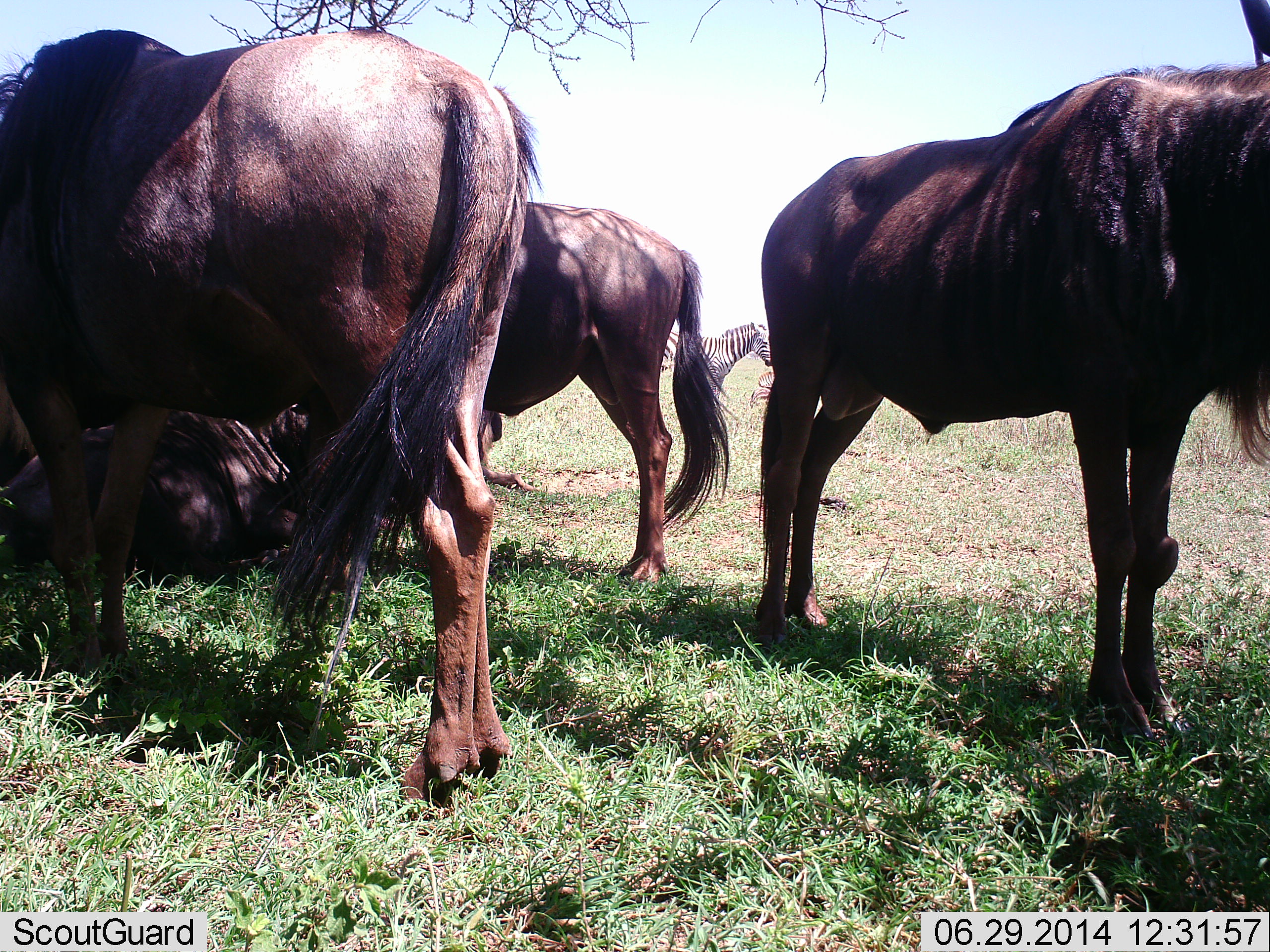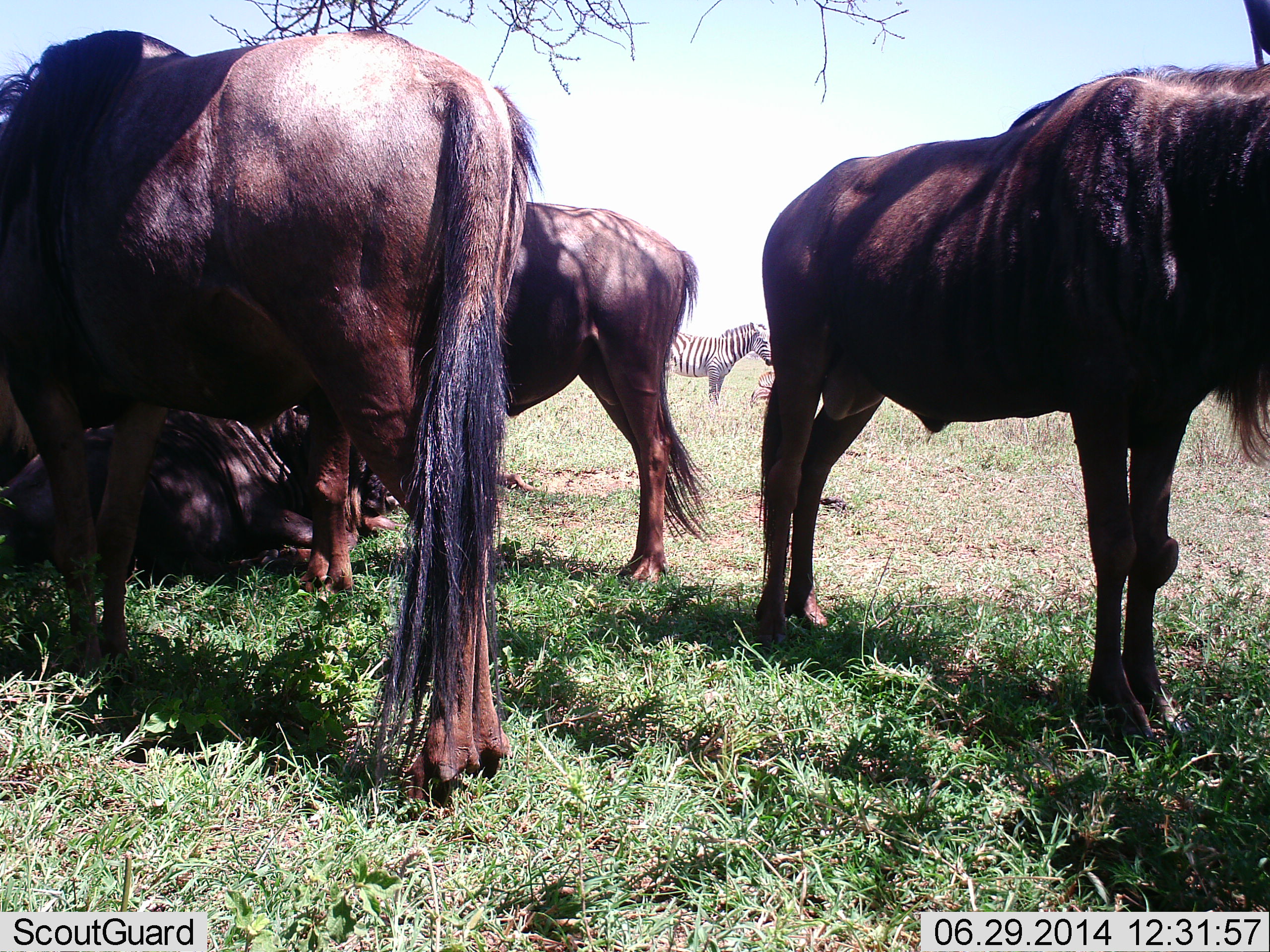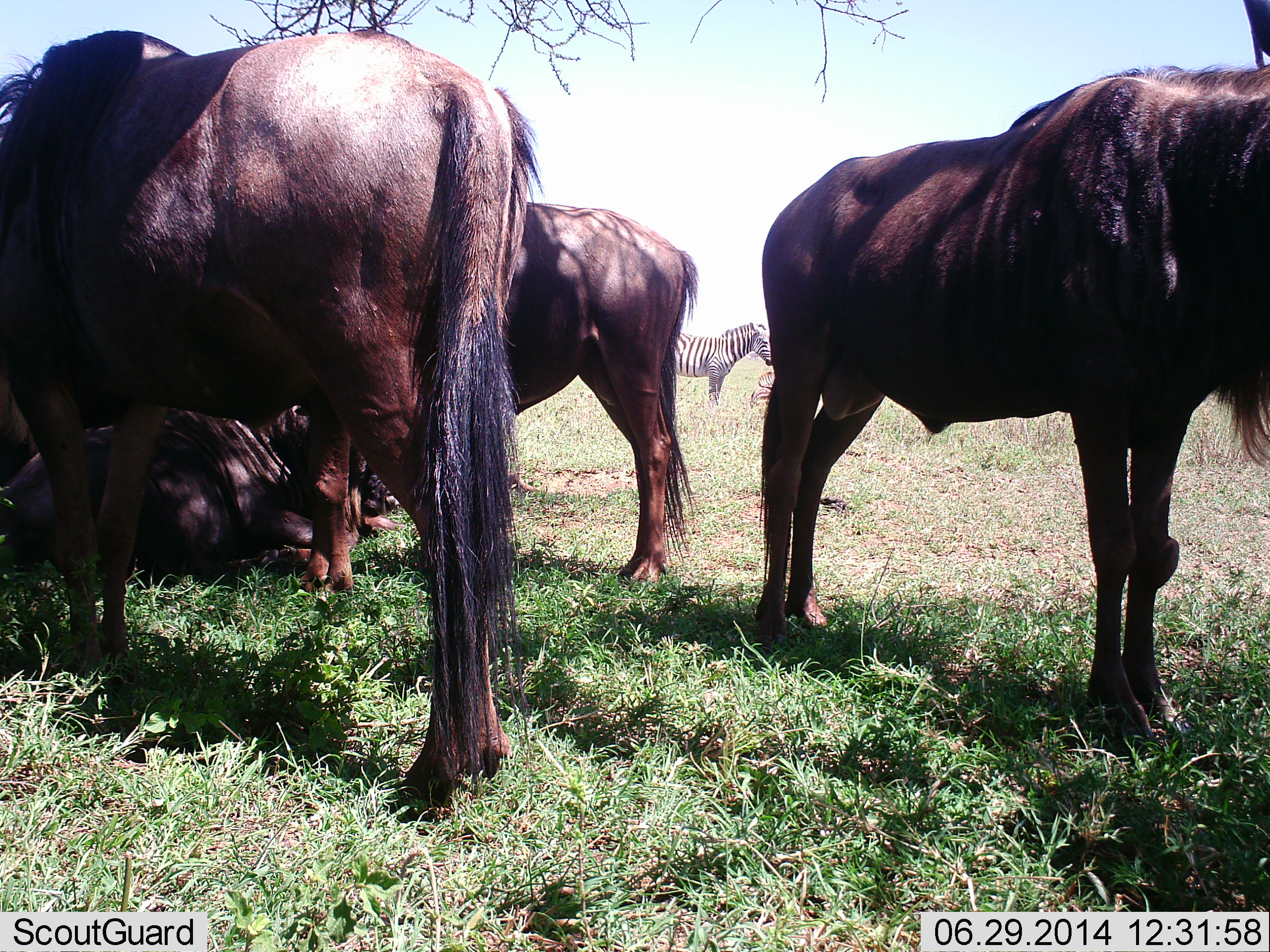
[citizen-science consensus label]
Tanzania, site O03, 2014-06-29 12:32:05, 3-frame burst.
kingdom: Animalia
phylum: Chordata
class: Mammalia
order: Artiodactyla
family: Bovidae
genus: Connochaetes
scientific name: Connochaetes taurinus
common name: blue wildebeest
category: wildebeest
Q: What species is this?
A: Wildebeest (blue wildebeest) (Connochaetes taurinus).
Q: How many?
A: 4.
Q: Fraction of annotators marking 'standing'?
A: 90%.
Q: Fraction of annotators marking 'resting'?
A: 90%.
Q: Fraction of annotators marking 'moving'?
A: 0%.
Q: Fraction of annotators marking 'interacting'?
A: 0%.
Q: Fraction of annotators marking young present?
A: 10%.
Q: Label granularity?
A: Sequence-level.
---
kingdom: Animalia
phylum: Chordata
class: Mammalia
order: Perissodactyla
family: Equidae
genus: Equus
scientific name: Equus quagga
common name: plains zebra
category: zebra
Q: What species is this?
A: Zebra (plains zebra) (Equus quagga).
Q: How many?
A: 1.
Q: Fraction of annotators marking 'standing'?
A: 100%.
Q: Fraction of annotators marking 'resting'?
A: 9%.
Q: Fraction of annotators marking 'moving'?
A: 0%.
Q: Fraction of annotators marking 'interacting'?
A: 0%.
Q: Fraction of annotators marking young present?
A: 9%.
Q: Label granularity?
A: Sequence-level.